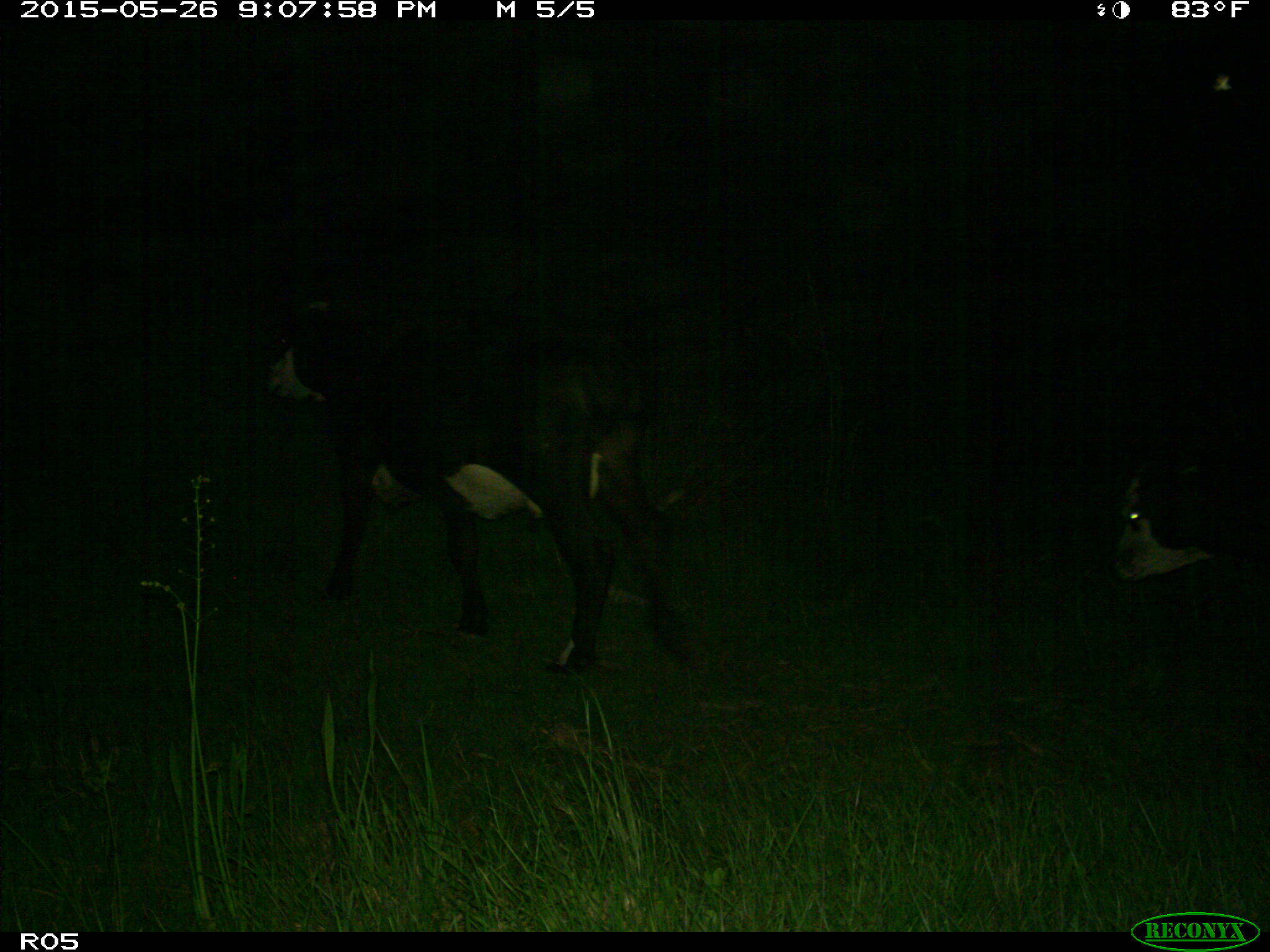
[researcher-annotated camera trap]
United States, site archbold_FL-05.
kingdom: Animalia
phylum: Chordata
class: Mammalia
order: Artiodactyla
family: Bovidae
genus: Bos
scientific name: Bos taurus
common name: domestic cow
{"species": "Bos taurus (domestic cow)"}